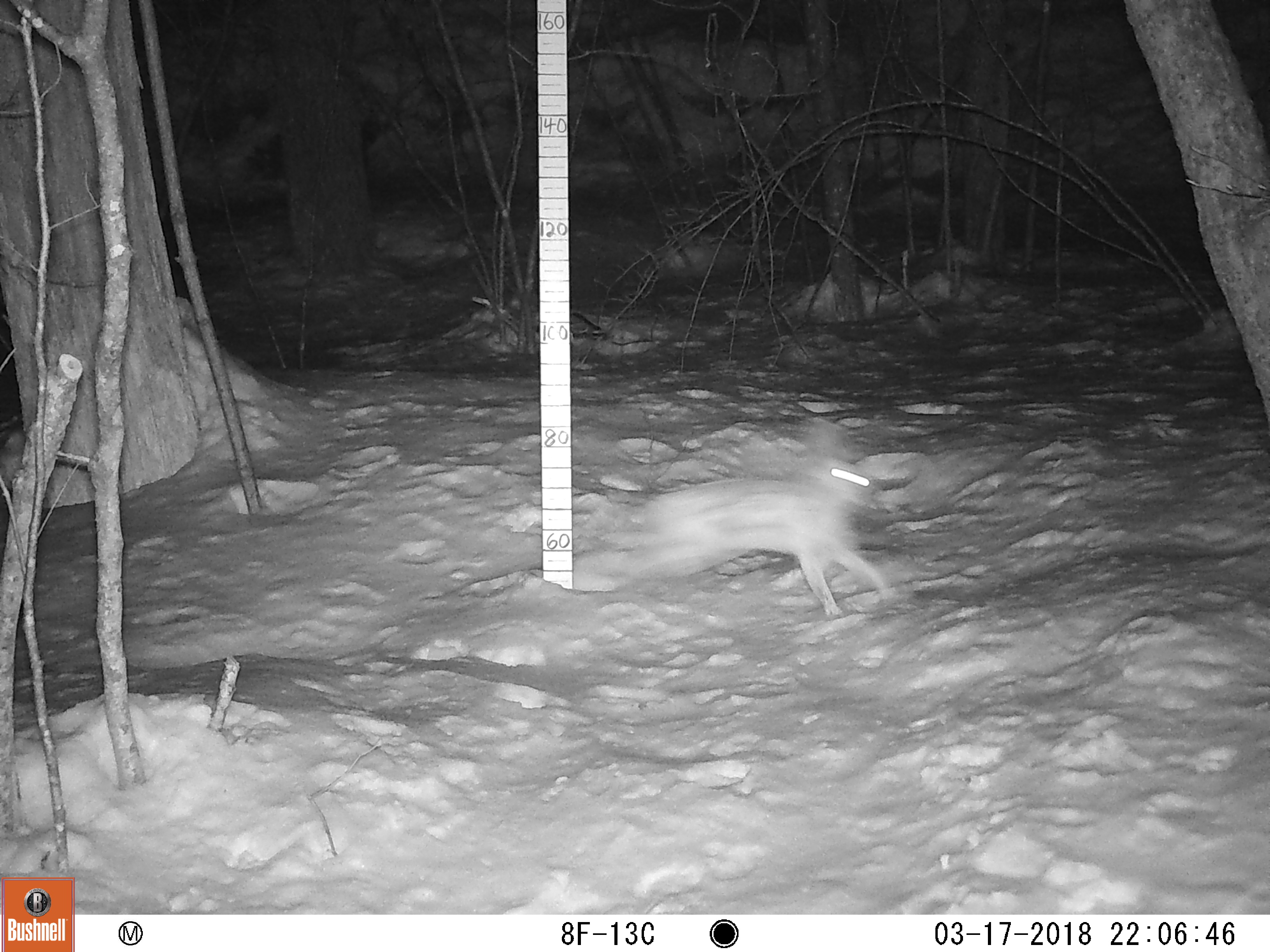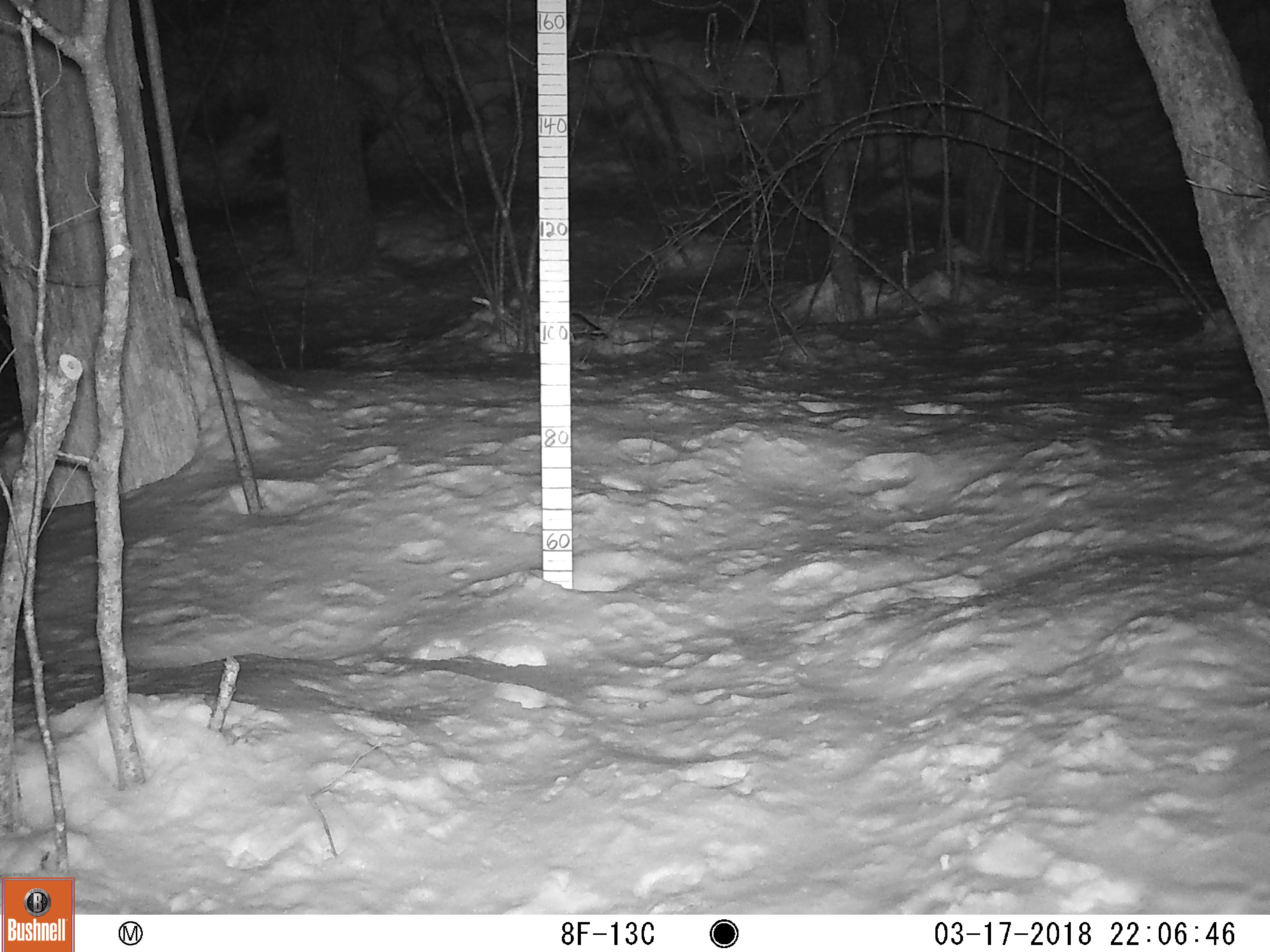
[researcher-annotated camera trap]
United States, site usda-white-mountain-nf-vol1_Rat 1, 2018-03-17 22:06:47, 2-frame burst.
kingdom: Animalia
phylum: Chordata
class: Mammalia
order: Lagomorpha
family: Leporidae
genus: Lepus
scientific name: Lepus americanus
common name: snowshoe hare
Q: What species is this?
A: Snowshoe hare (Lepus americanus).